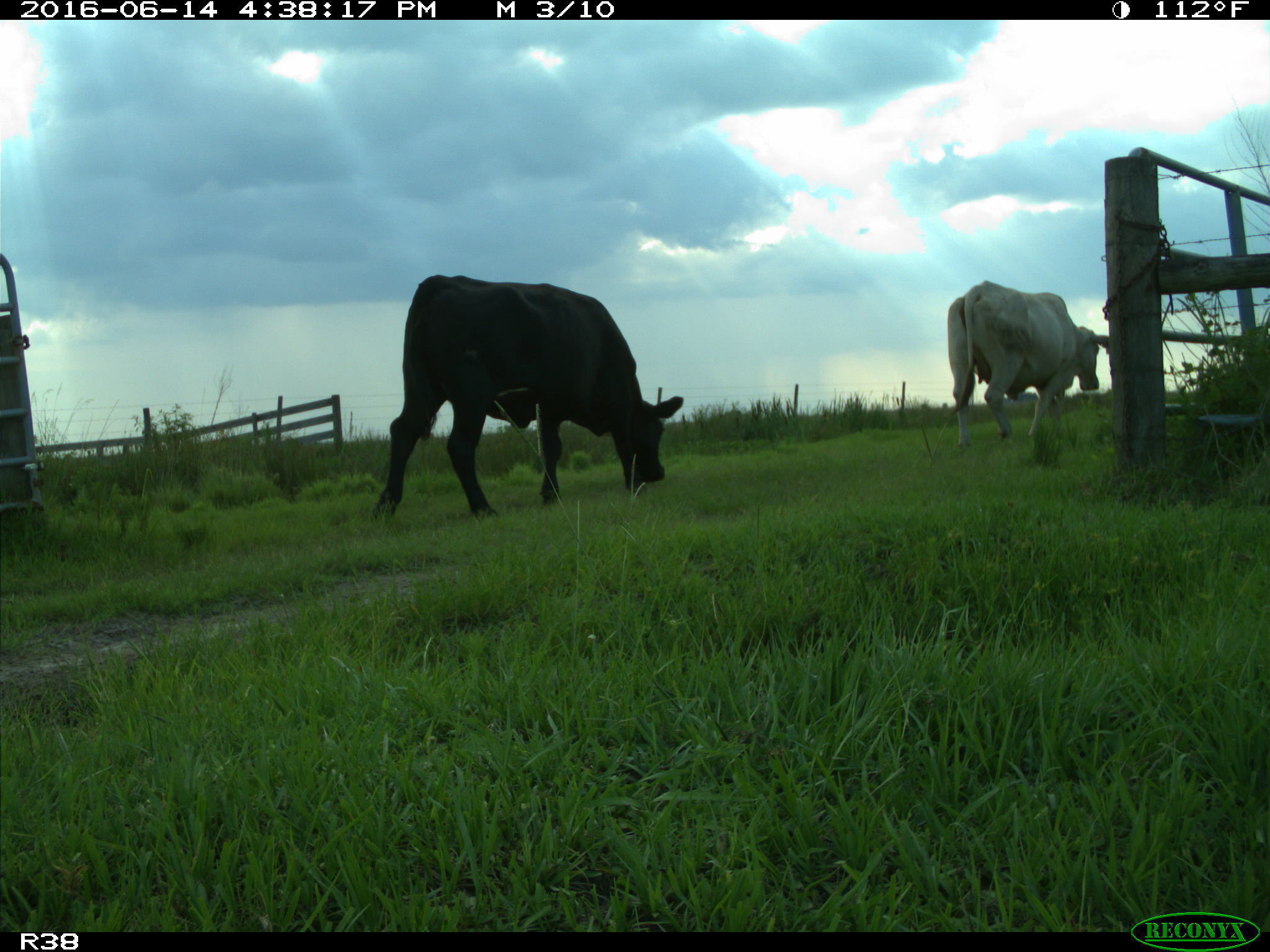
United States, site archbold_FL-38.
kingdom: Animalia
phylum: Chordata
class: Mammalia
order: Artiodactyla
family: Bovidae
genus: Bos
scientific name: Bos taurus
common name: domestic cow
Bos taurus (domestic cow).